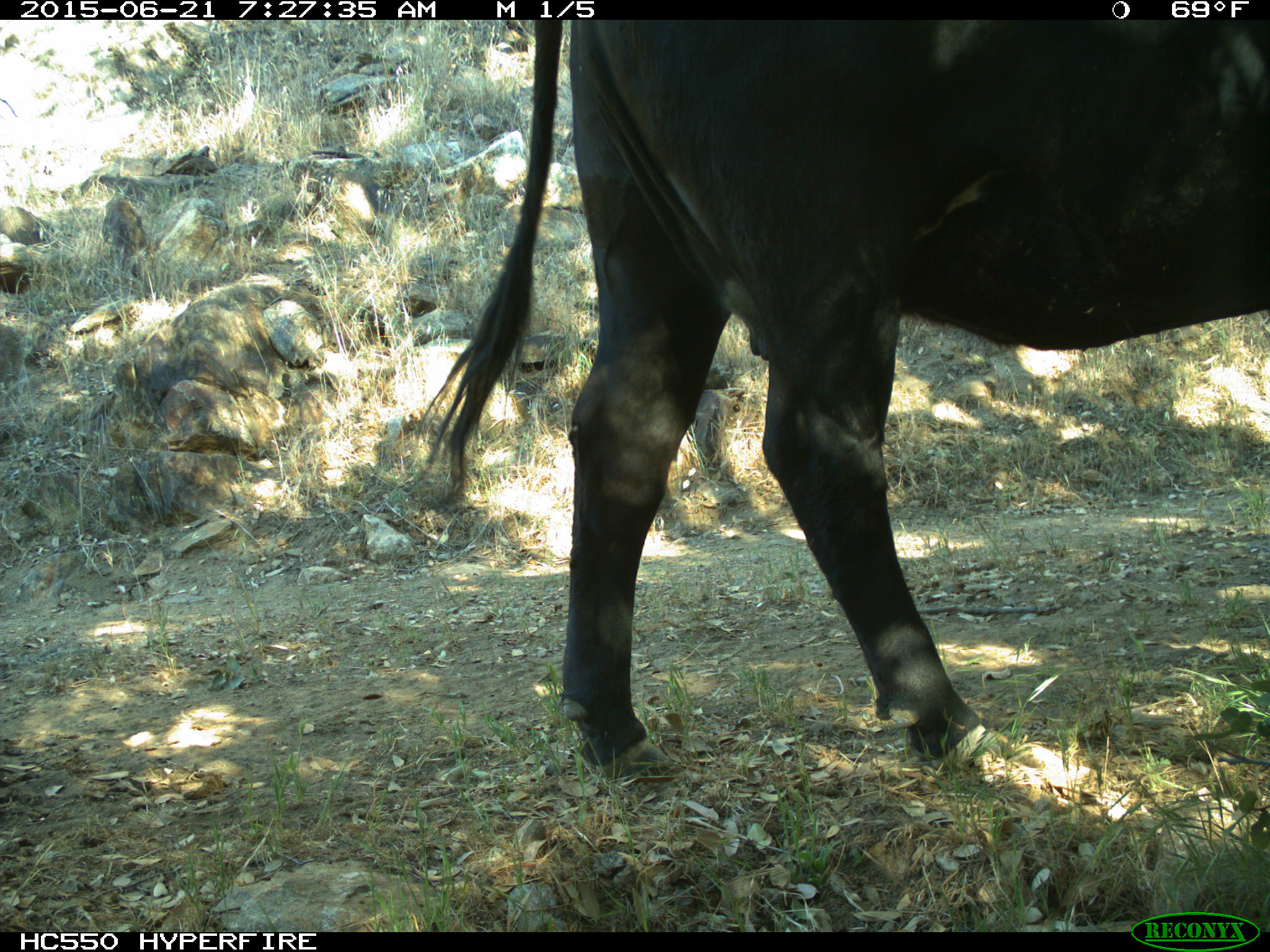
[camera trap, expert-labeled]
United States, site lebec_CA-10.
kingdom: Animalia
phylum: Chordata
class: Mammalia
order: Artiodactyla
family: Bovidae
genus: Bos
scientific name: Bos taurus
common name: domestic cow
Bos taurus (domestic cow).